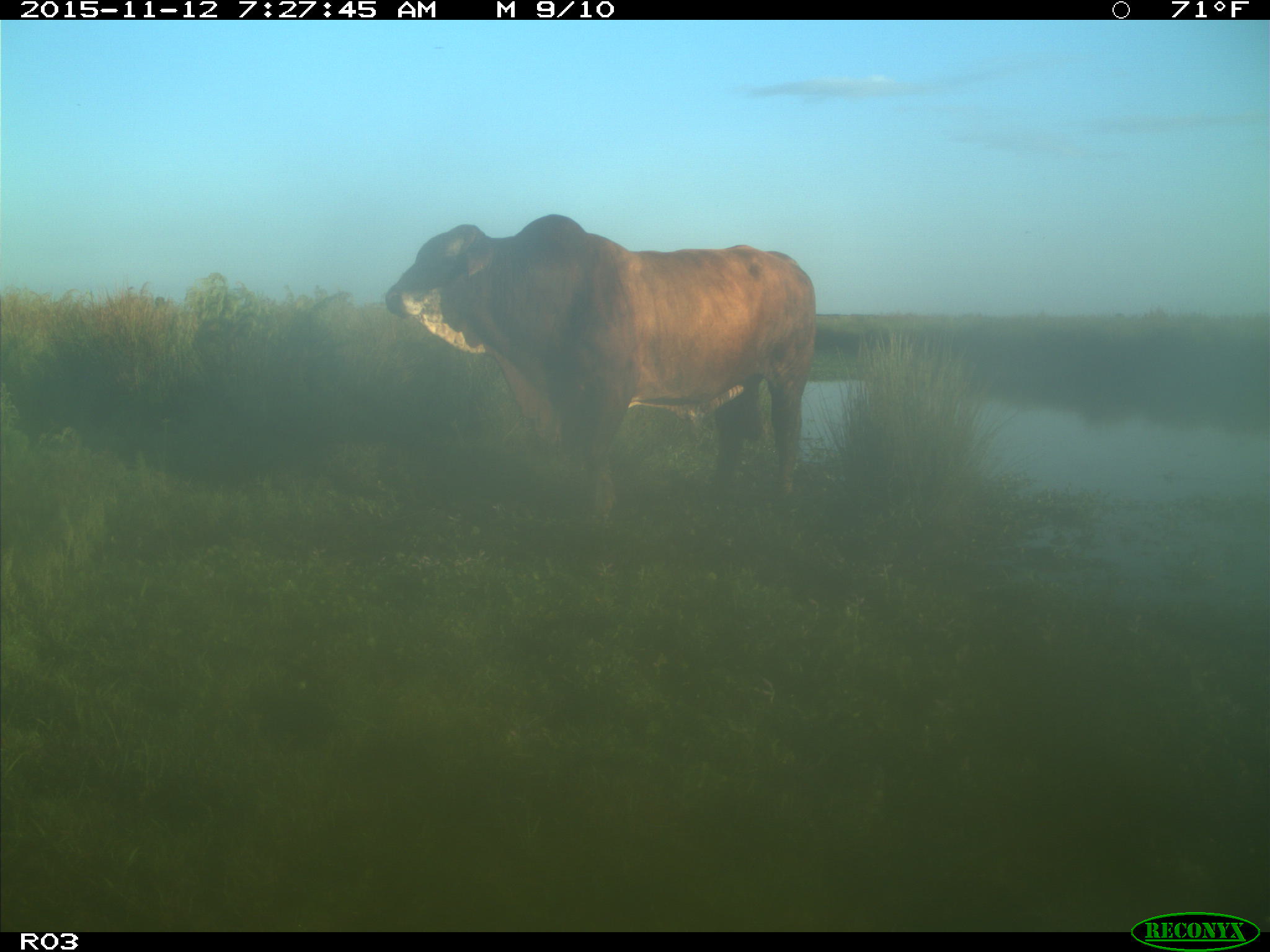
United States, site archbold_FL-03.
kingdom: Animalia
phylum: Chordata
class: Mammalia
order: Artiodactyla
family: Bovidae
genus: Bos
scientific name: Bos taurus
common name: domestic cow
Bos taurus (domestic cow).